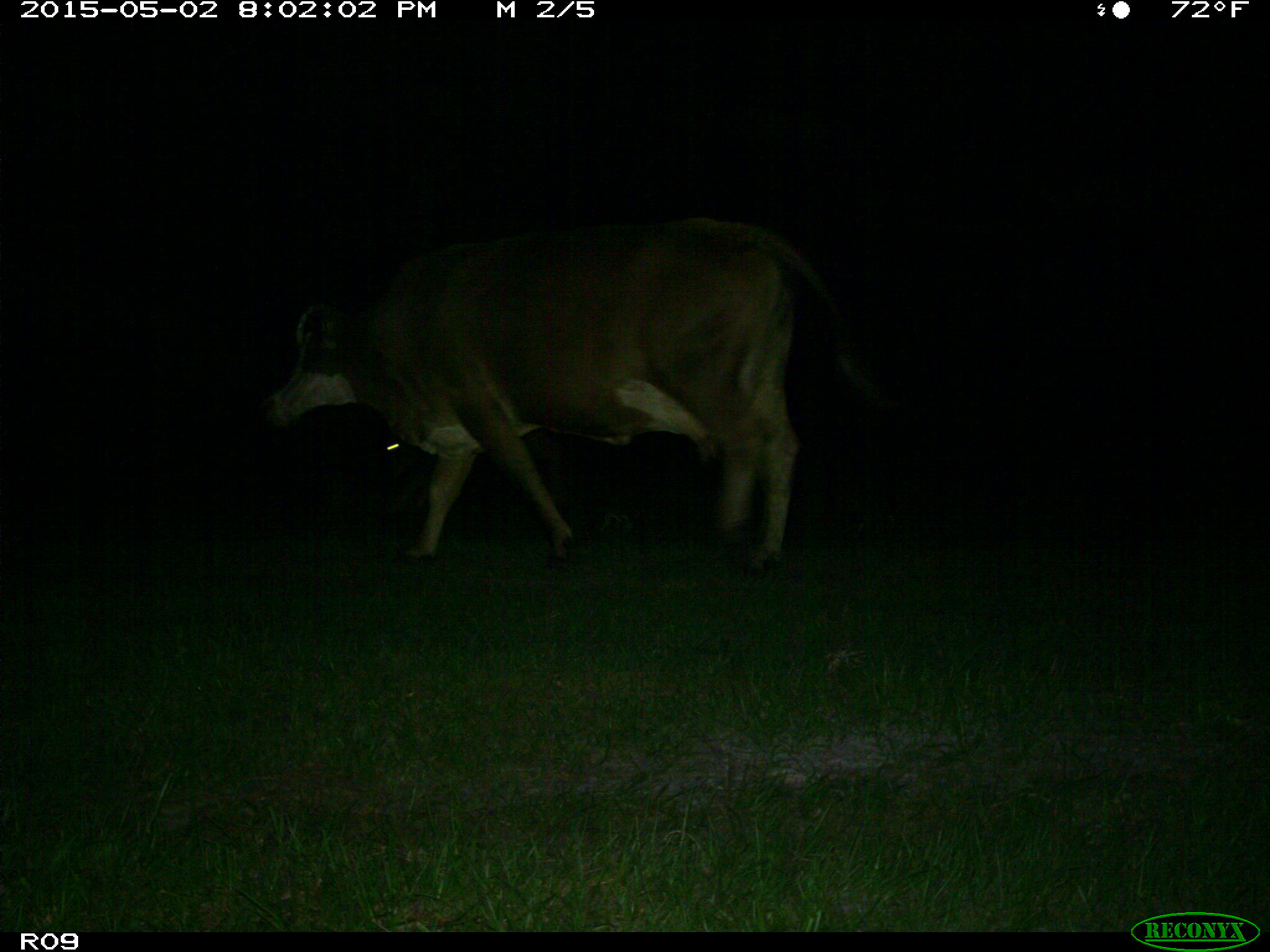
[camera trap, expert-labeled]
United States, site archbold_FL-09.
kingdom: Animalia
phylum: Chordata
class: Mammalia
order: Artiodactyla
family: Bovidae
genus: Bos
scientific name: Bos taurus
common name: domestic cow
Bos taurus (domestic cow).